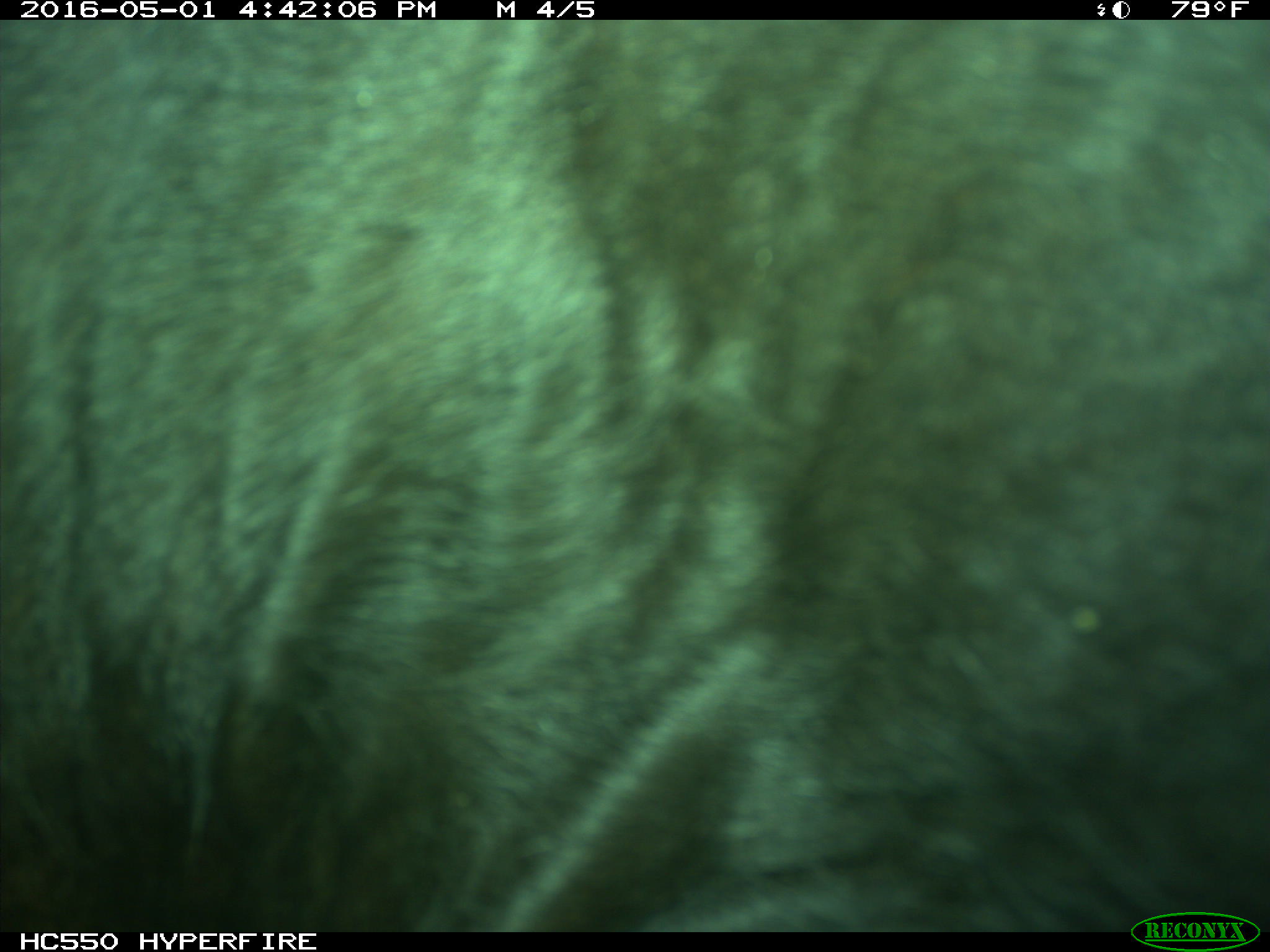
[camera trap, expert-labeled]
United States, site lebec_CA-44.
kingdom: Animalia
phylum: Chordata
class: Mammalia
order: Artiodactyla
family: Bovidae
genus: Bos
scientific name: Bos taurus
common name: domestic cow